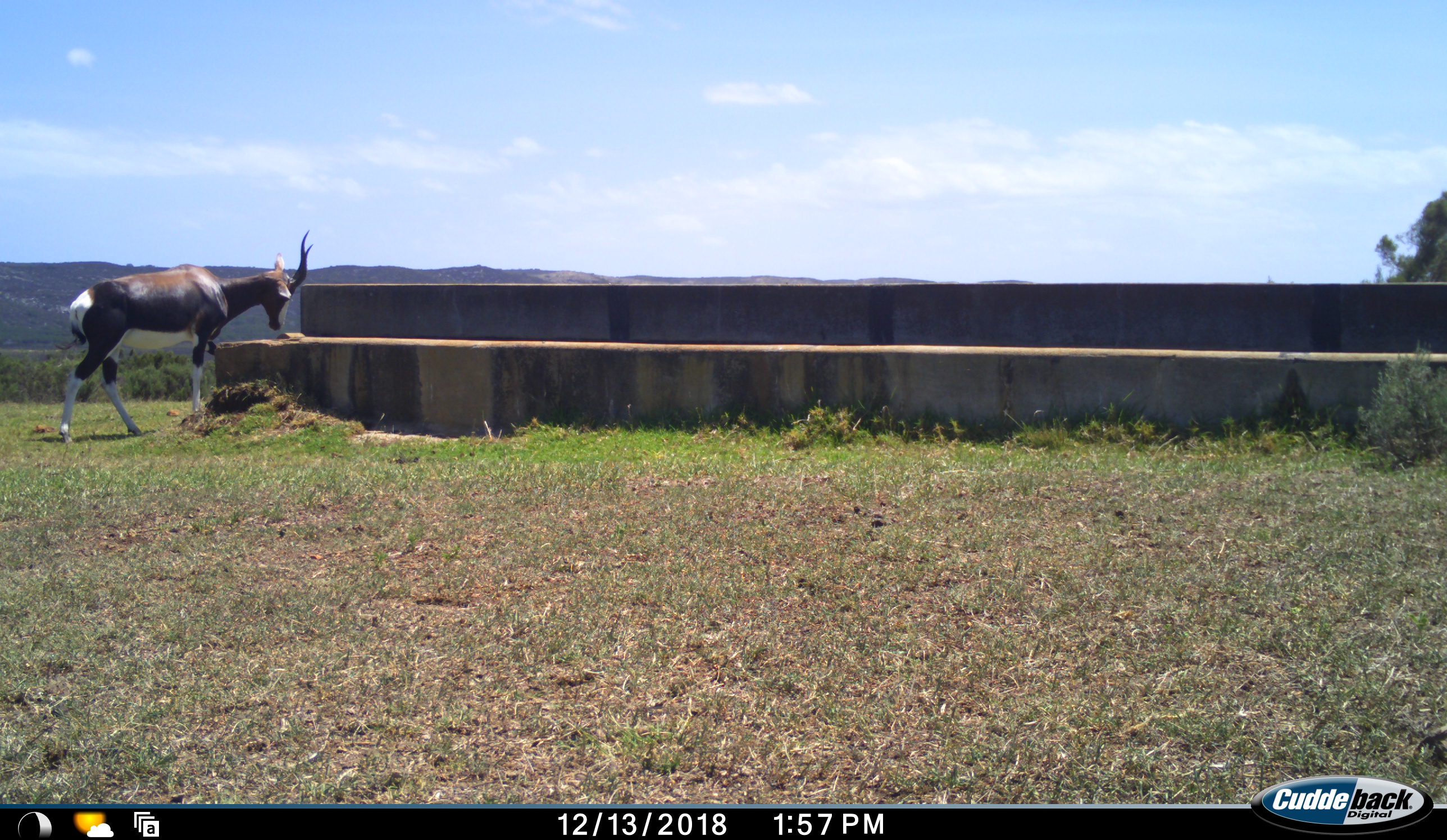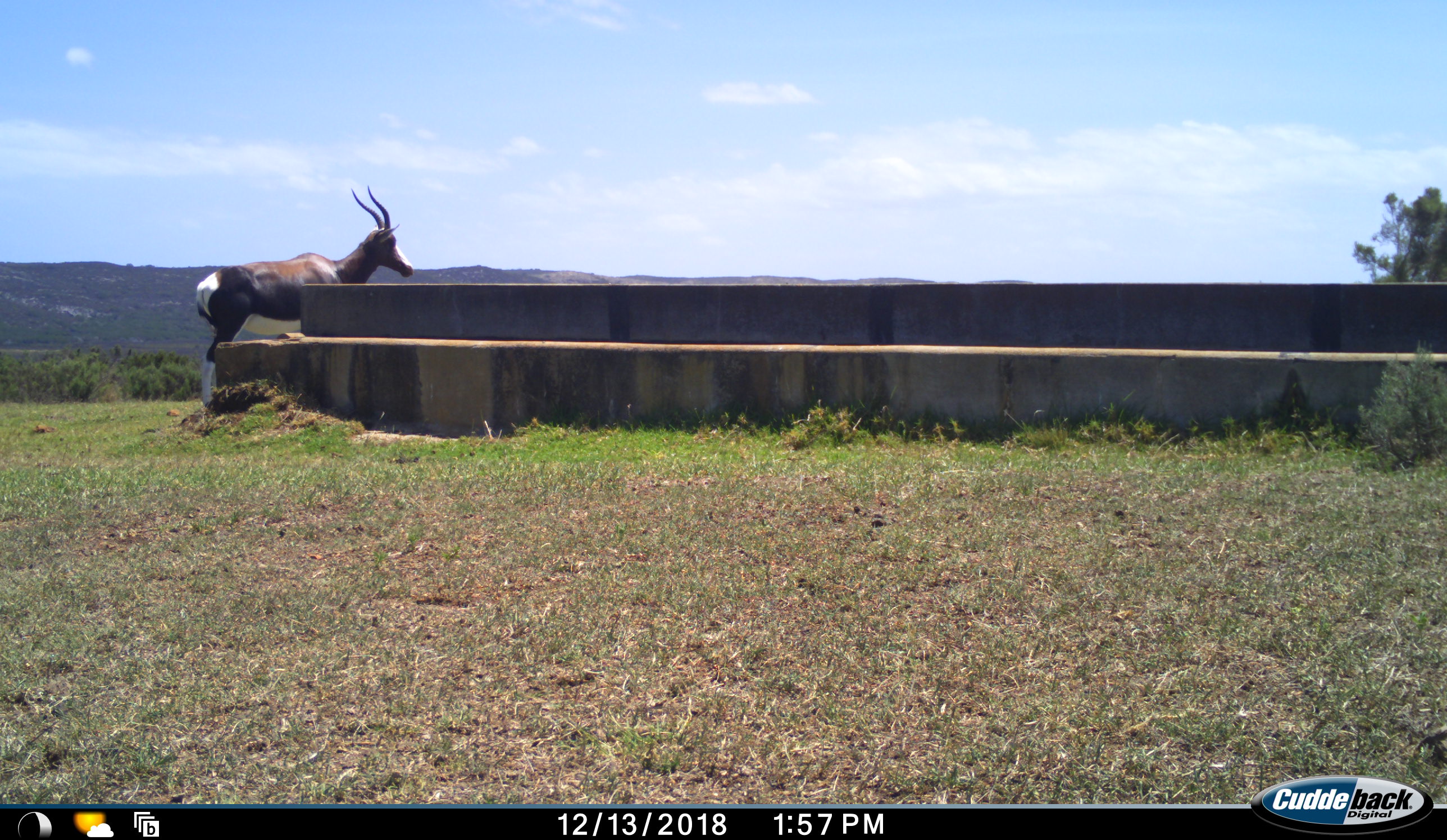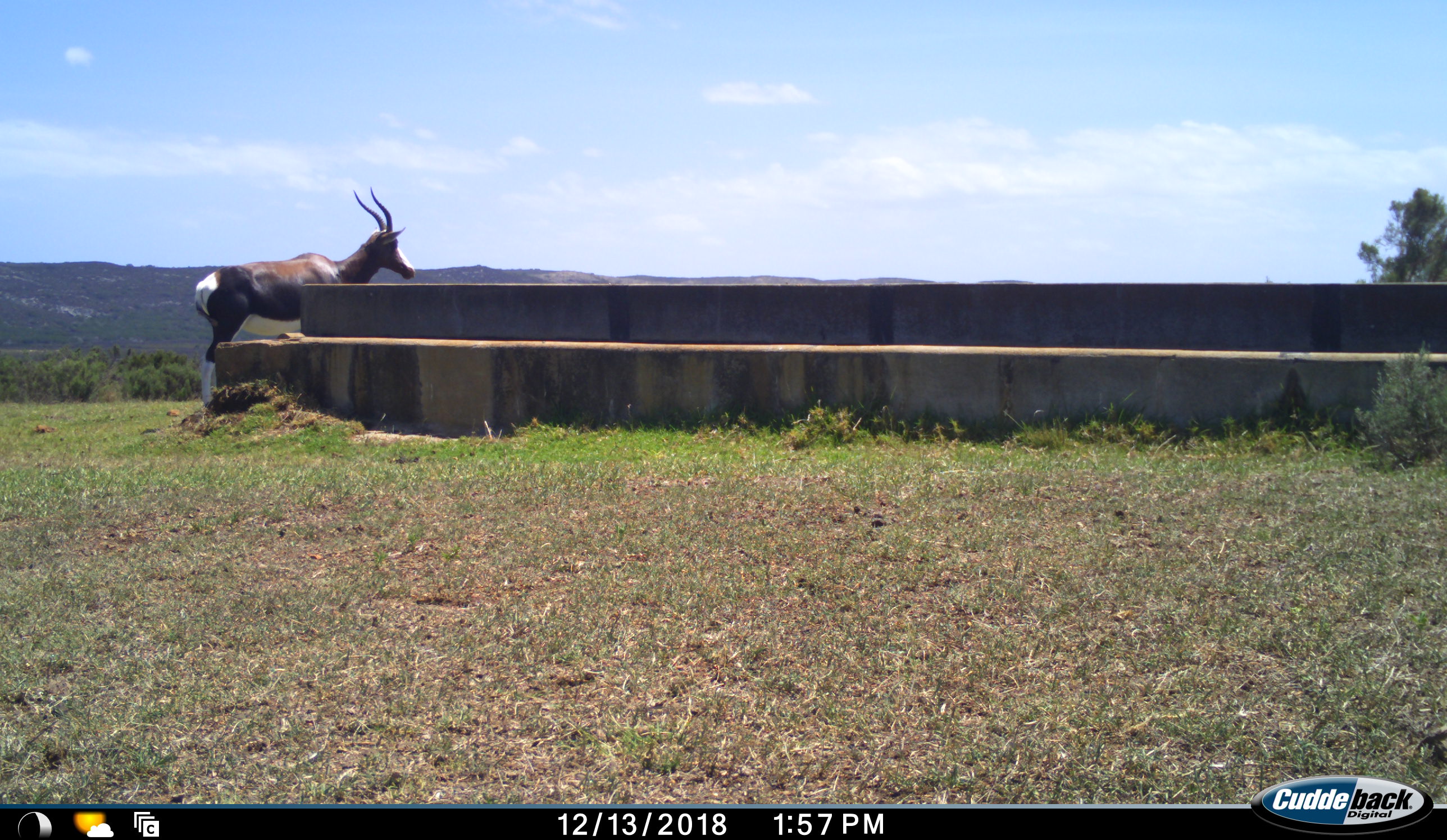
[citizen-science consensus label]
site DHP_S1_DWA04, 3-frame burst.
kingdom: Animalia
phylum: Chordata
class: Mammalia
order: Artiodactyla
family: Bovidae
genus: Damaliscus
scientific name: Damaliscus pygargus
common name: bontebok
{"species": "bontebok (Damaliscus pygargus)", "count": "1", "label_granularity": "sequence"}